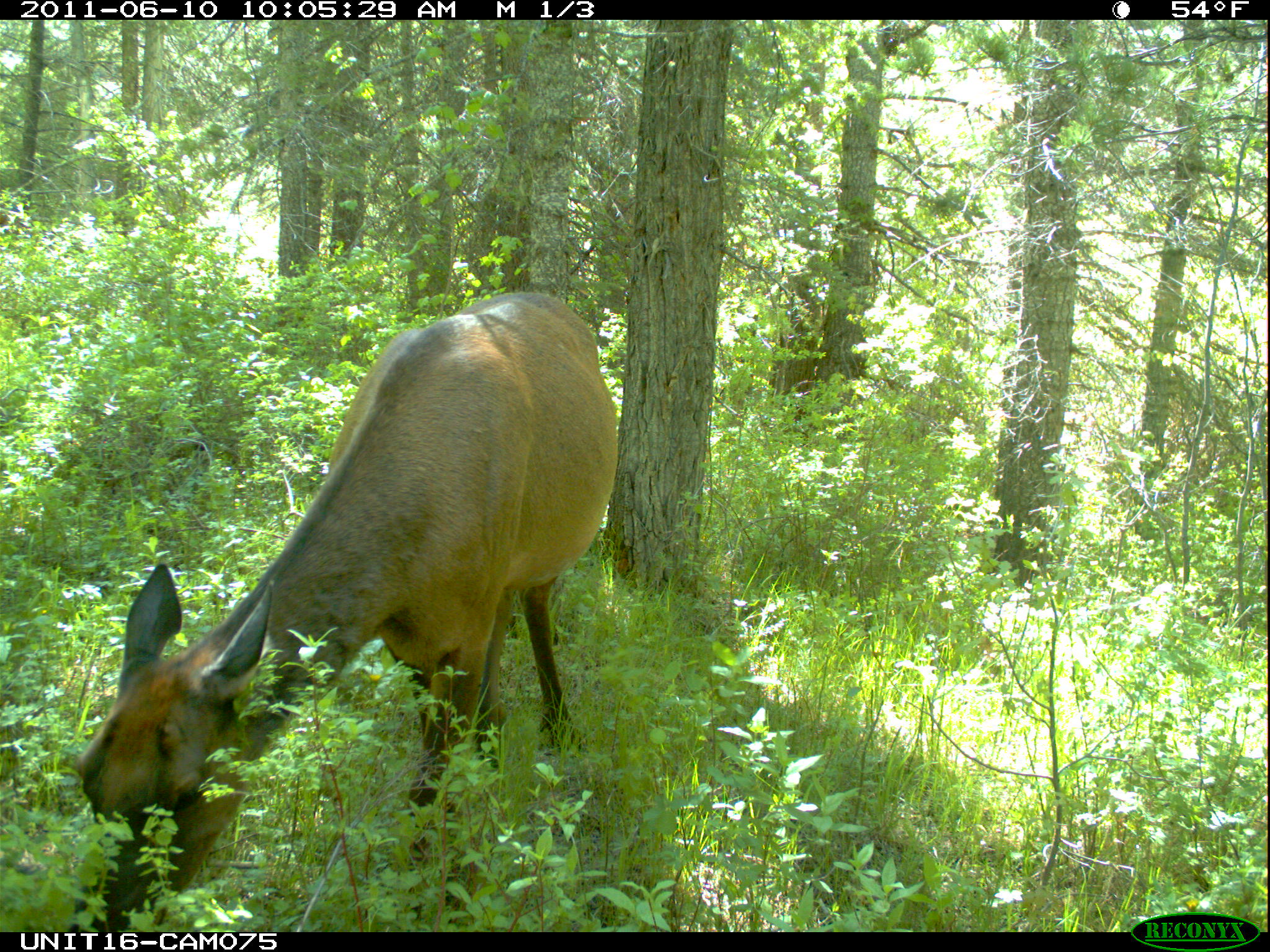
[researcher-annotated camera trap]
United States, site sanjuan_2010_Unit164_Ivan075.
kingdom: Animalia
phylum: Chordata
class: Mammalia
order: Artiodactyla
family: Cervidae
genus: Cervus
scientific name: Cervus elaphus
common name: red deer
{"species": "Cervus elaphus (red deer)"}